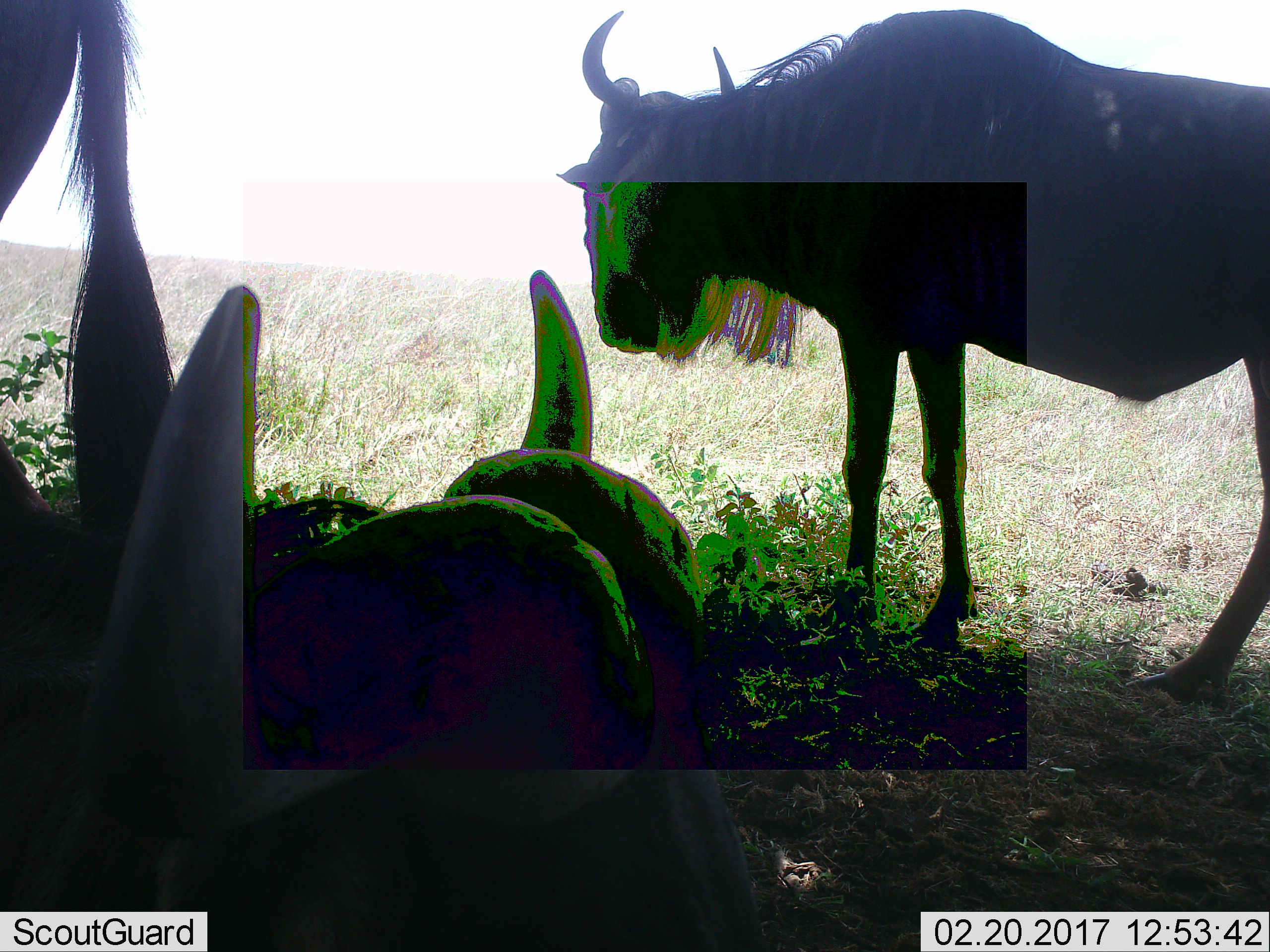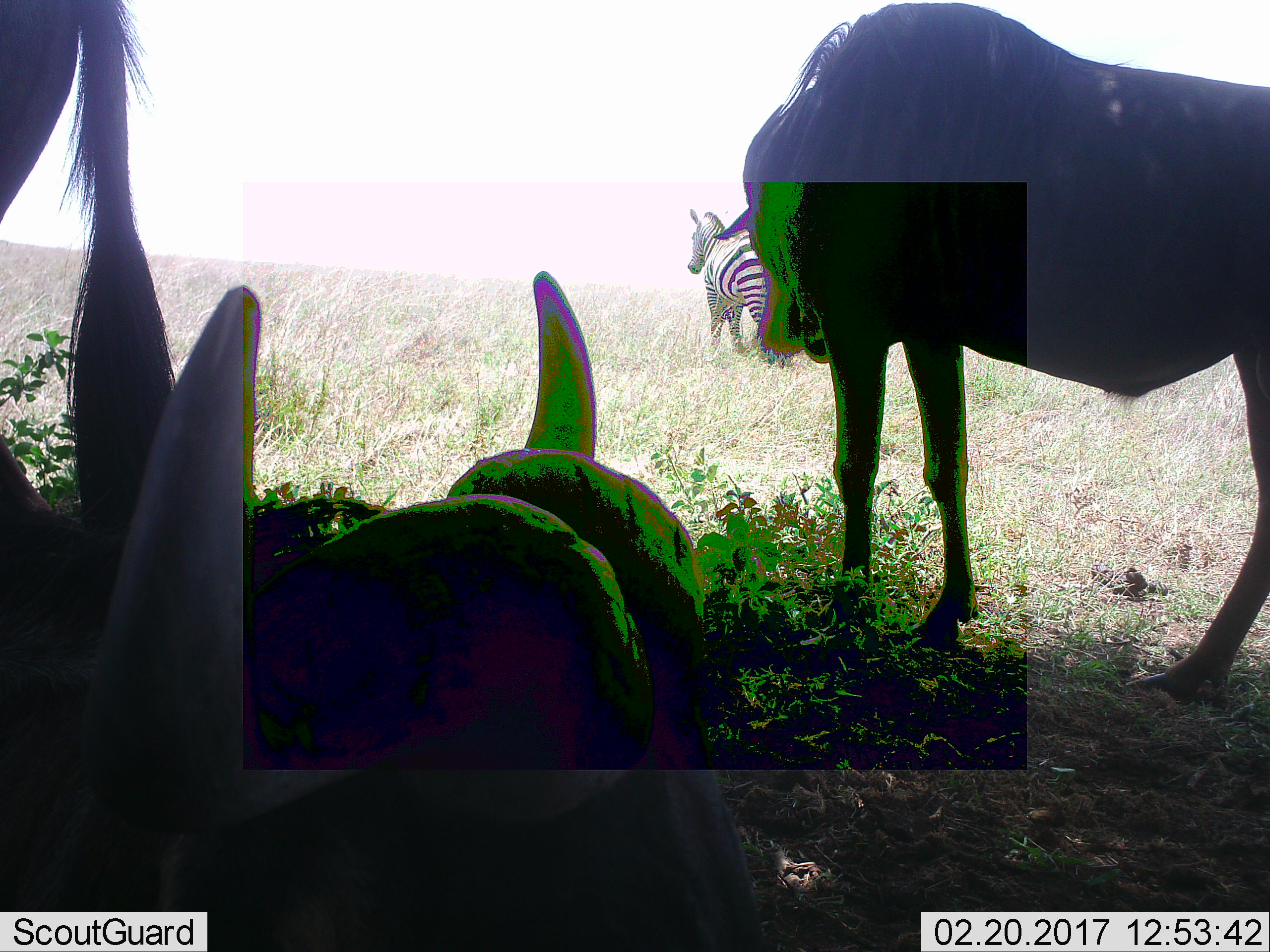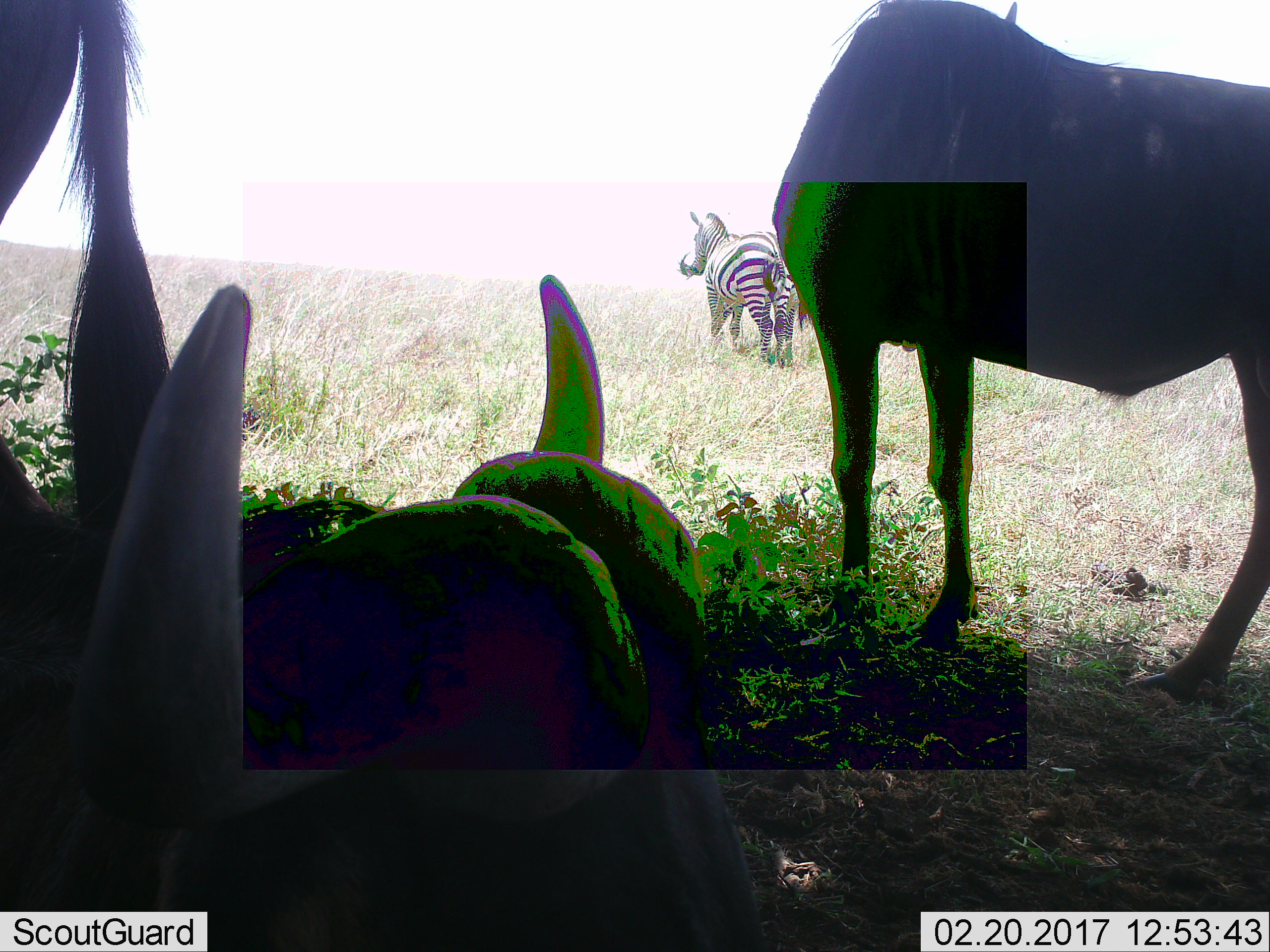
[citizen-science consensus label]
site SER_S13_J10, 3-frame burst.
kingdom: Animalia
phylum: Chordata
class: Mammalia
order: Artiodactyla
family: Bovidae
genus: Connochaetes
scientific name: Connochaetes taurinus taurinus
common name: blue wildebeest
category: wildebeestblue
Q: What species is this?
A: Wildebeestblue (blue wildebeest) (Connochaetes taurinus taurinus).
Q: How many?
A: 3.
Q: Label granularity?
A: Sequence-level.